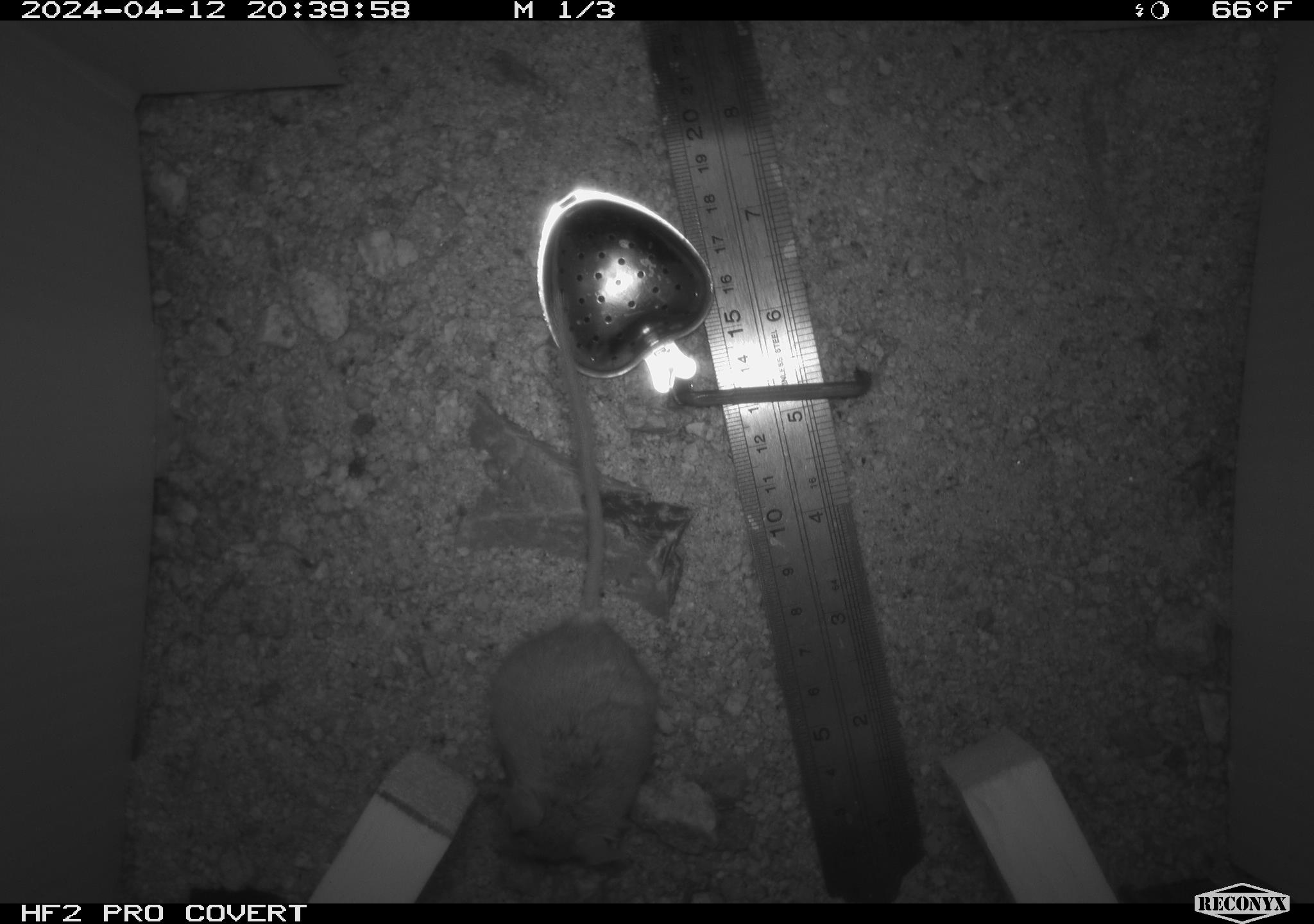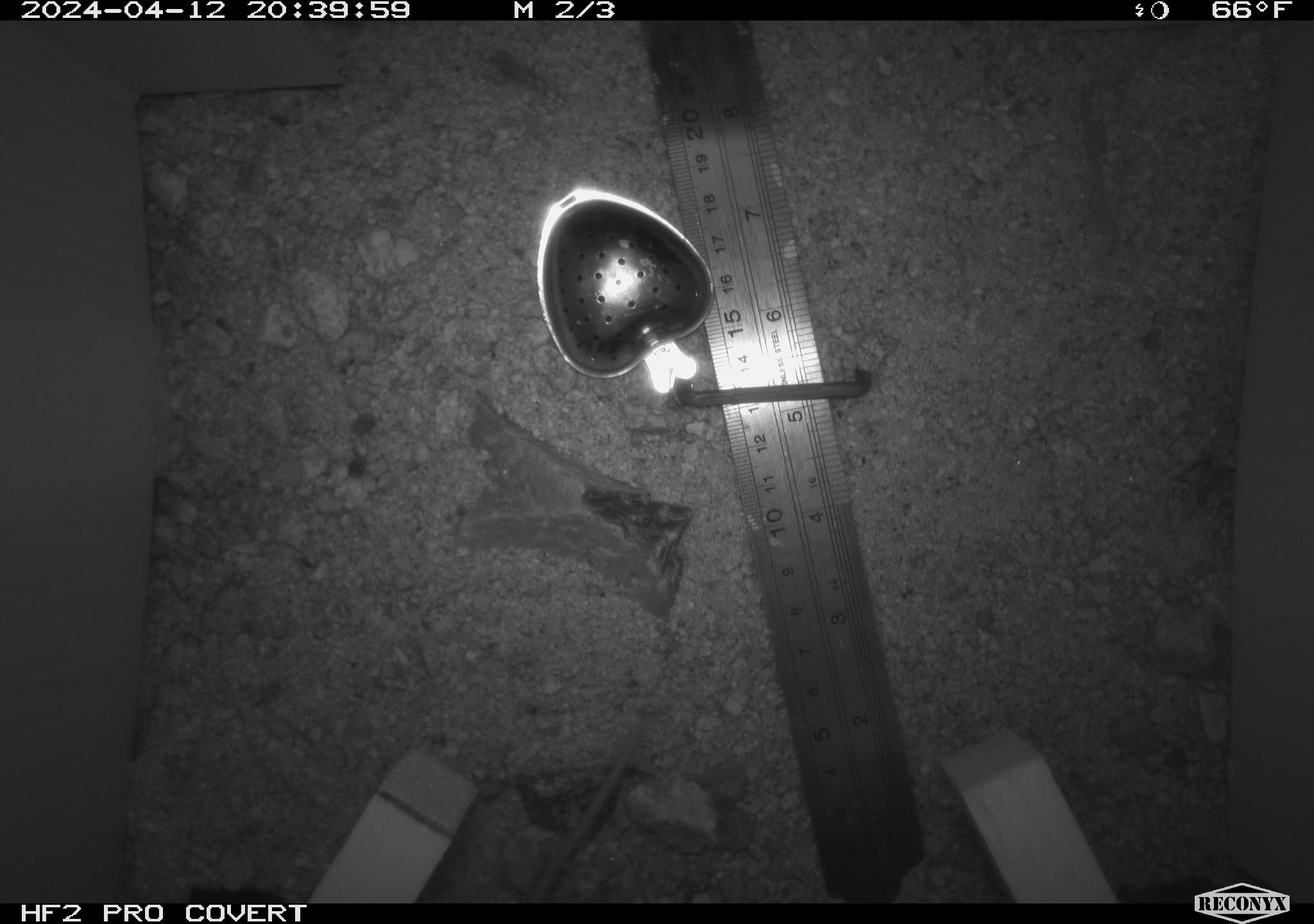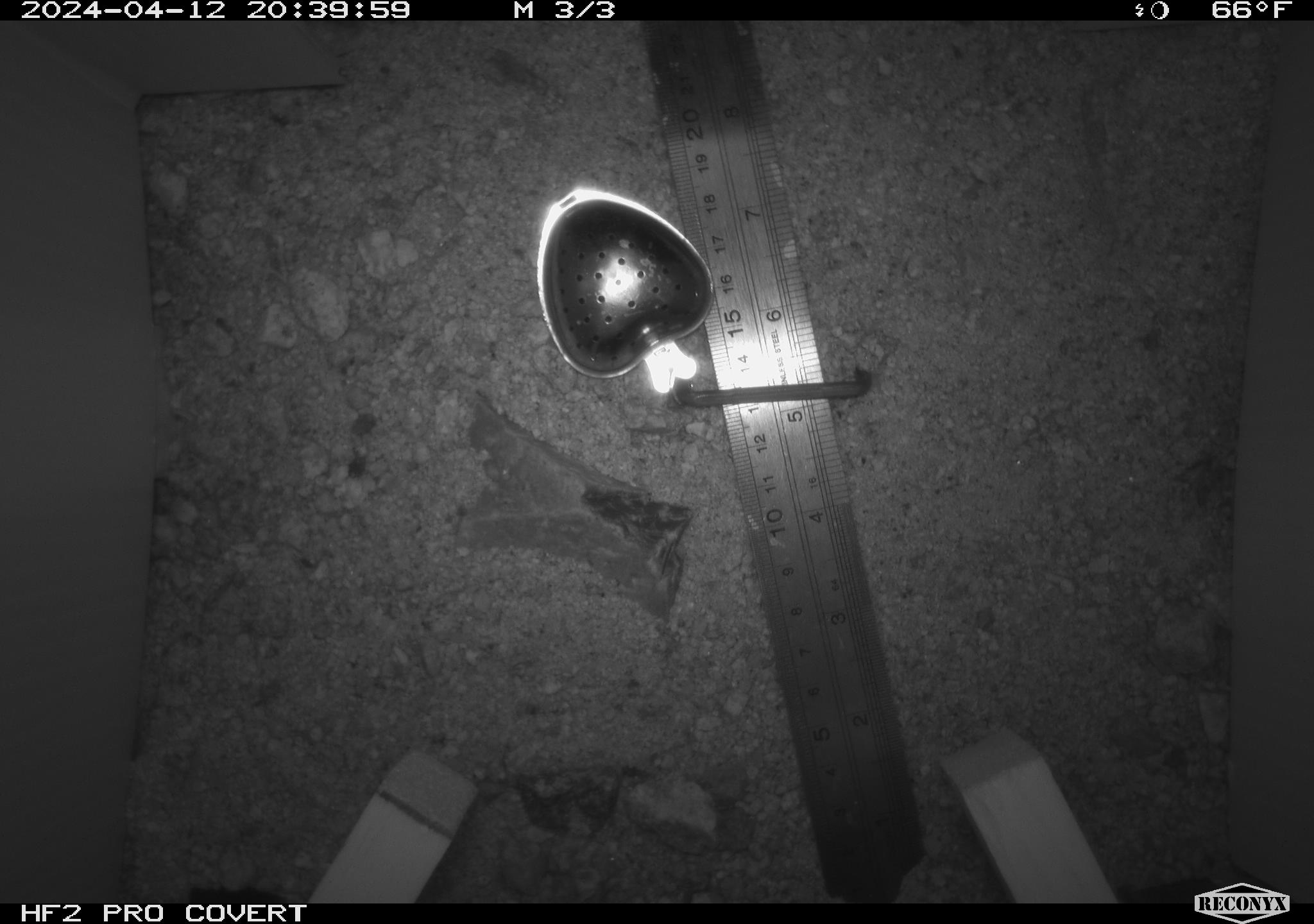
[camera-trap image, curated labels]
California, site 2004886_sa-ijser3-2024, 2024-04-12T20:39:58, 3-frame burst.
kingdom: Animalia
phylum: Chordata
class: Mammalia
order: Rodentia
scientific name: Rodentia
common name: mouse species